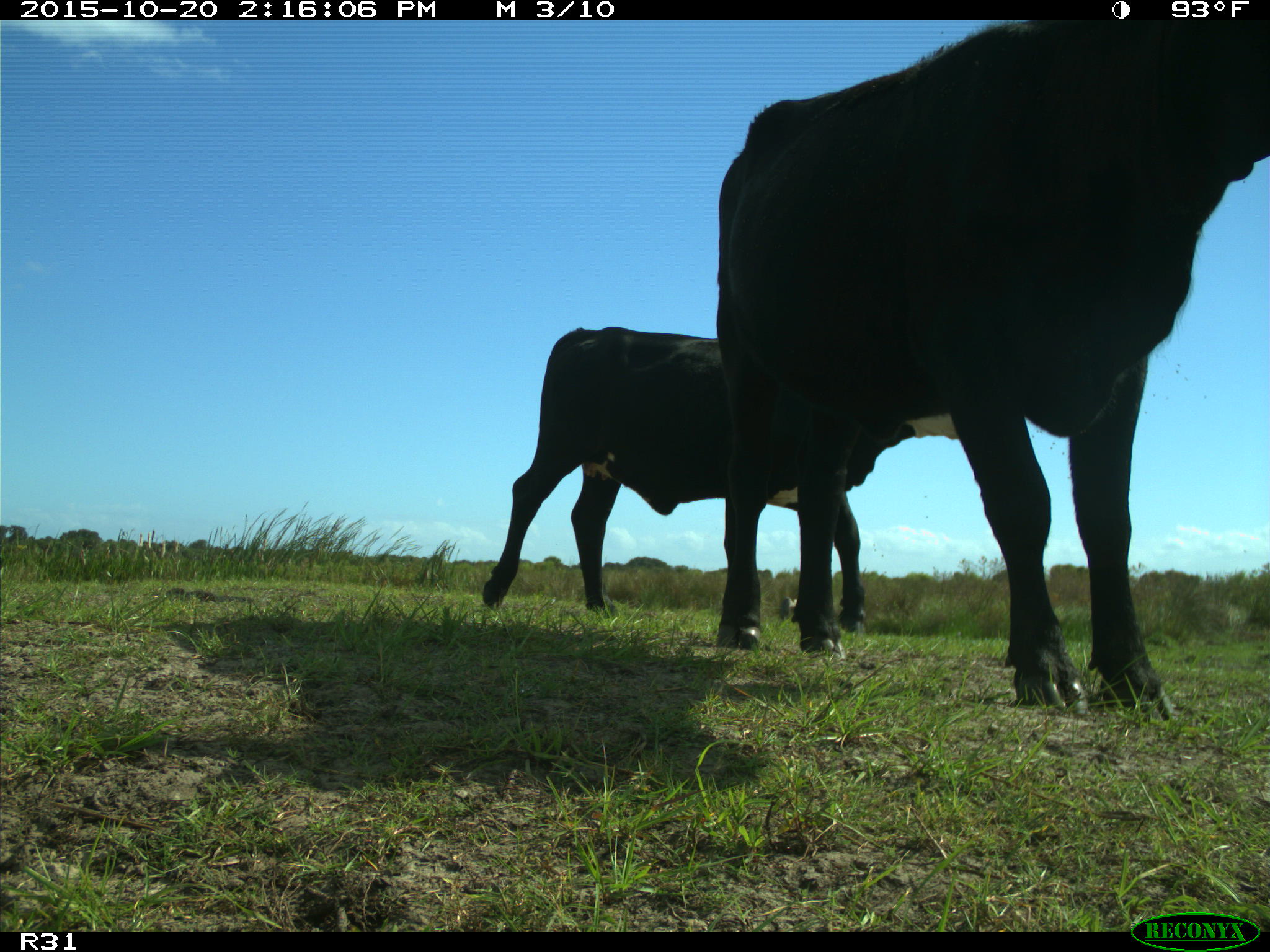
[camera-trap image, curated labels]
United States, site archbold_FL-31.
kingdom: Animalia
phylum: Chordata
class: Mammalia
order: Artiodactyla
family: Bovidae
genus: Bos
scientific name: Bos taurus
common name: domestic cow